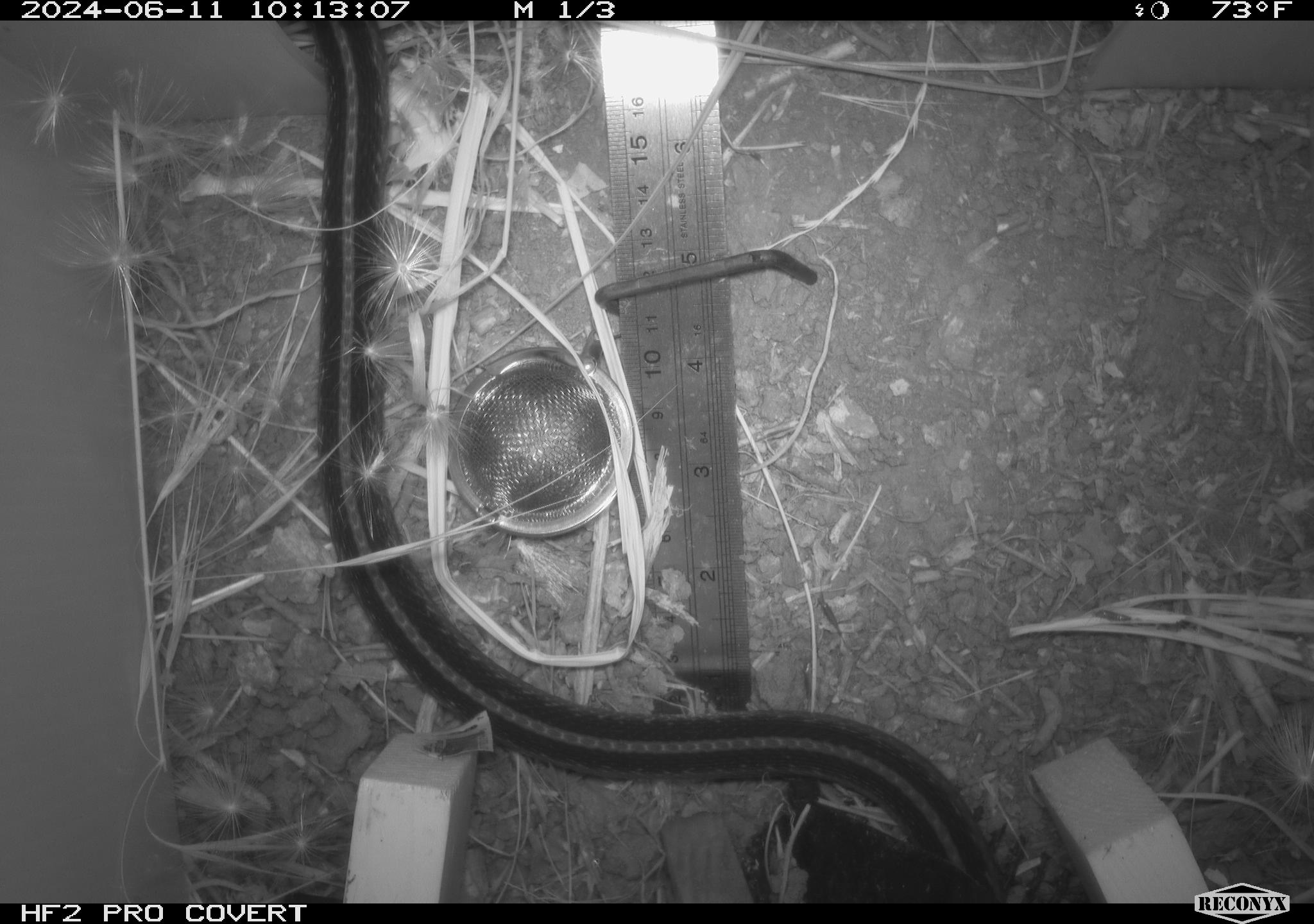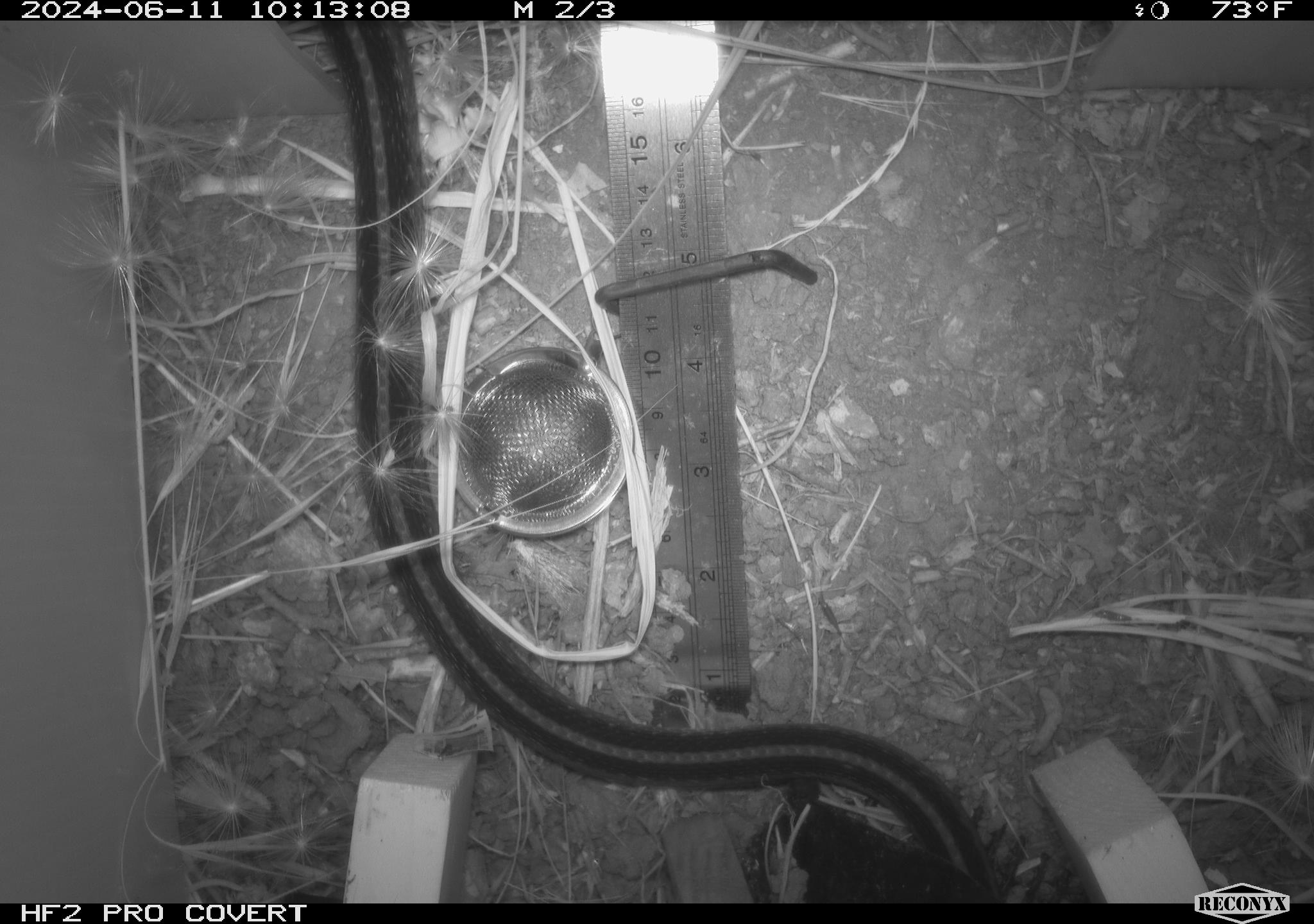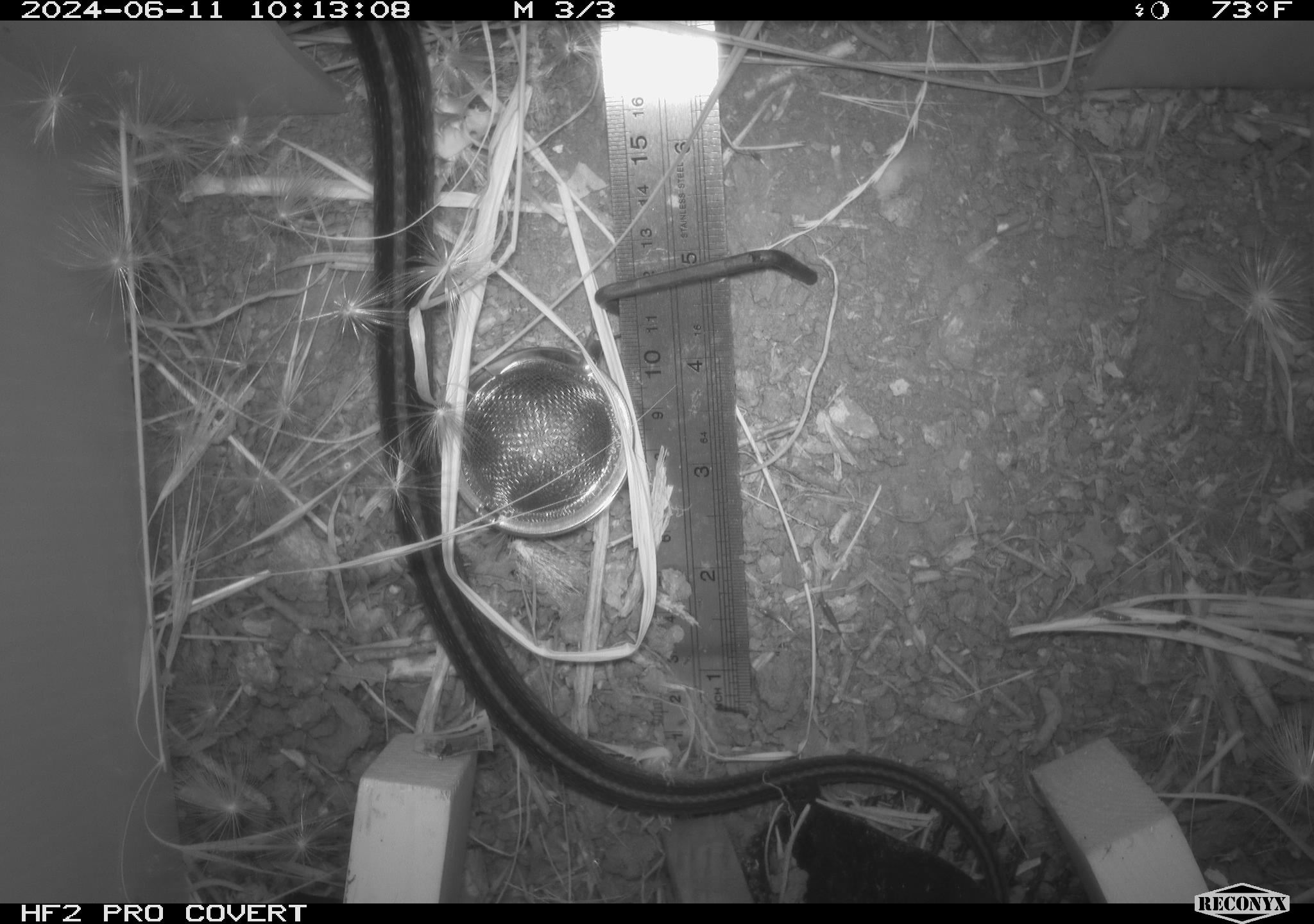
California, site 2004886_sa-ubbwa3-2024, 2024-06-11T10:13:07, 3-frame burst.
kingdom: Animalia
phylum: Chordata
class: Reptilia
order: Squamata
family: Colubridae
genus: Thamnophis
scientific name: Thamnophis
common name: american gartersnakes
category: thamnophis species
Thamnophis species (american gartersnakes) (Thamnophis).